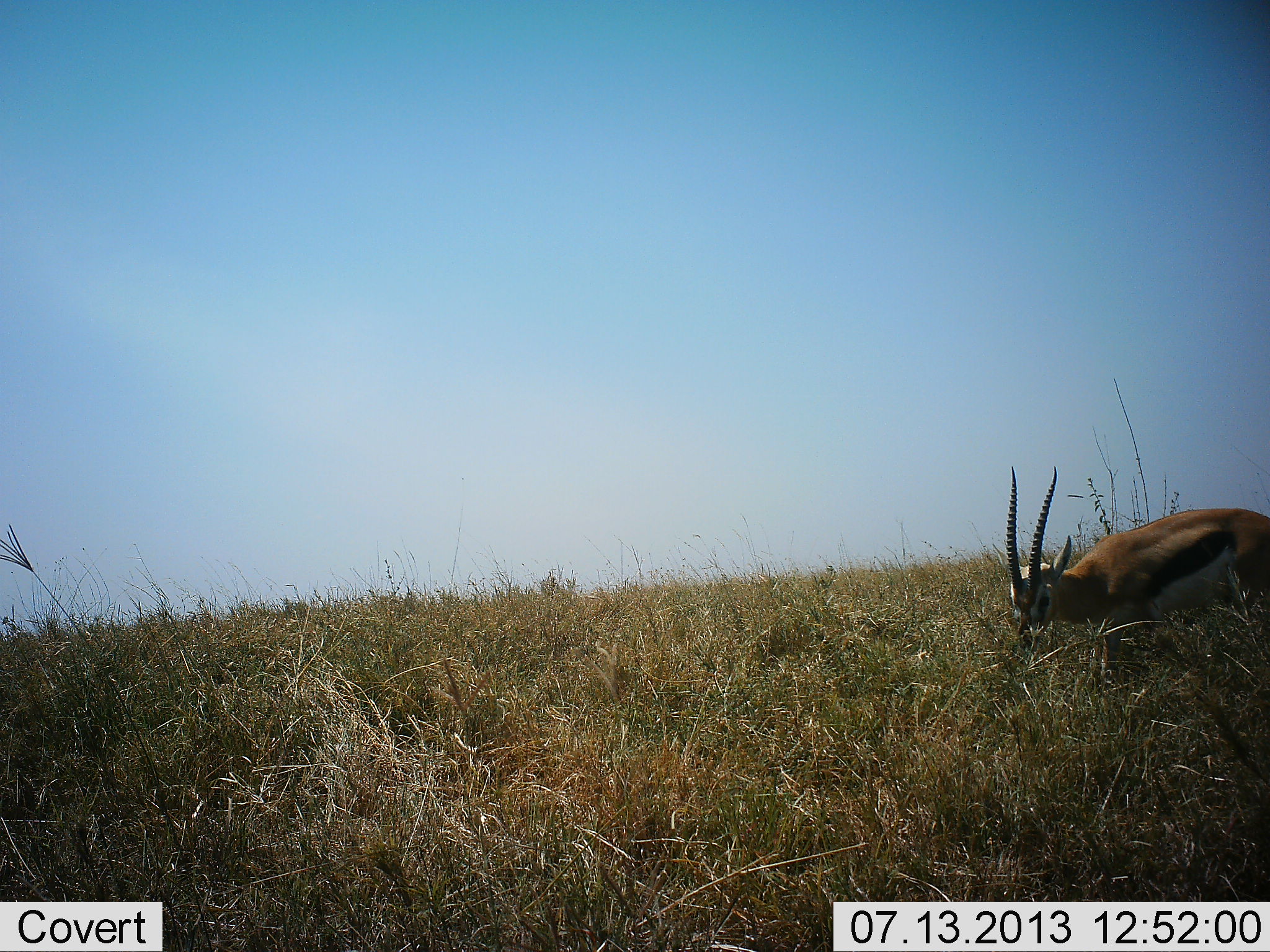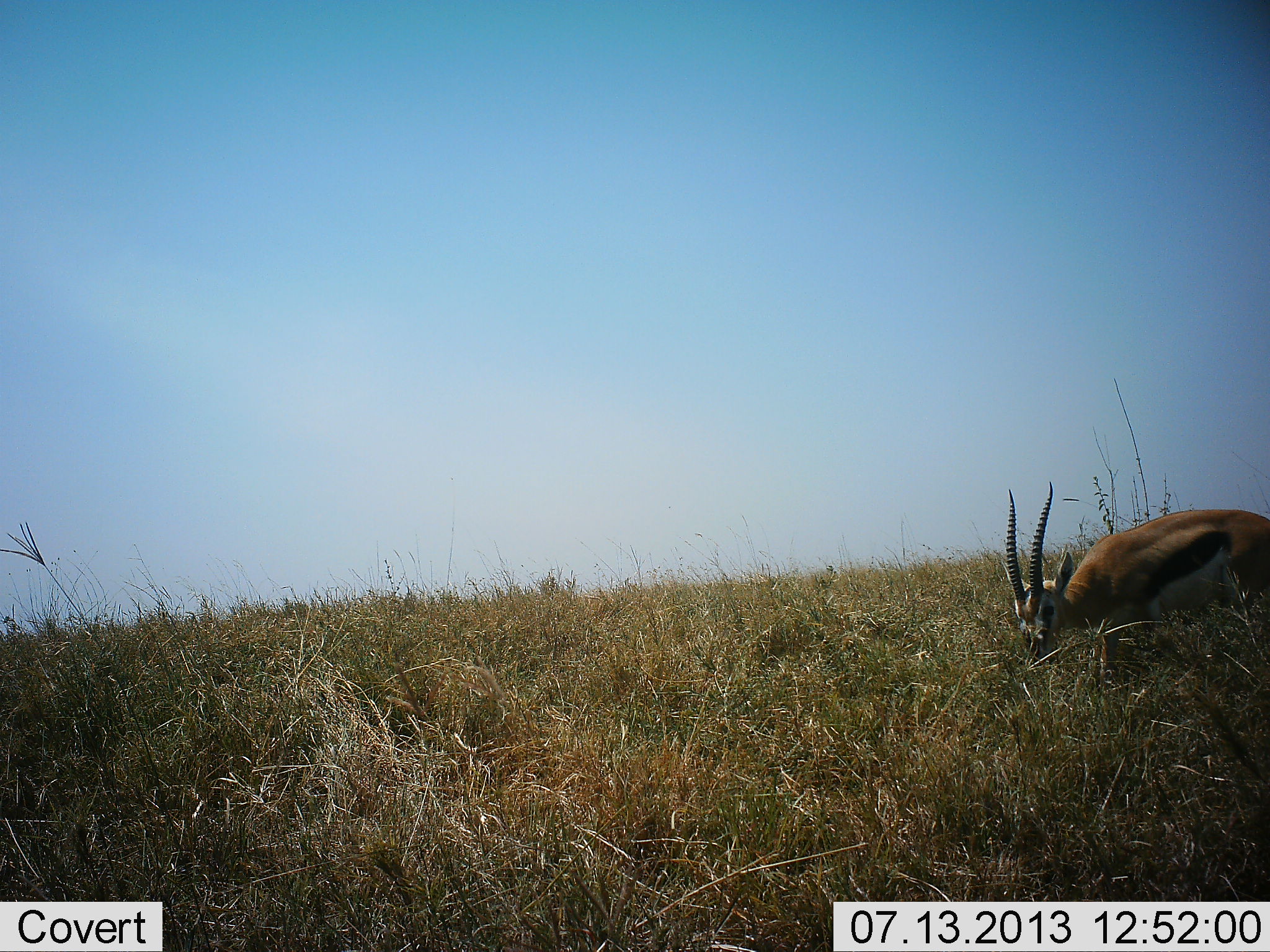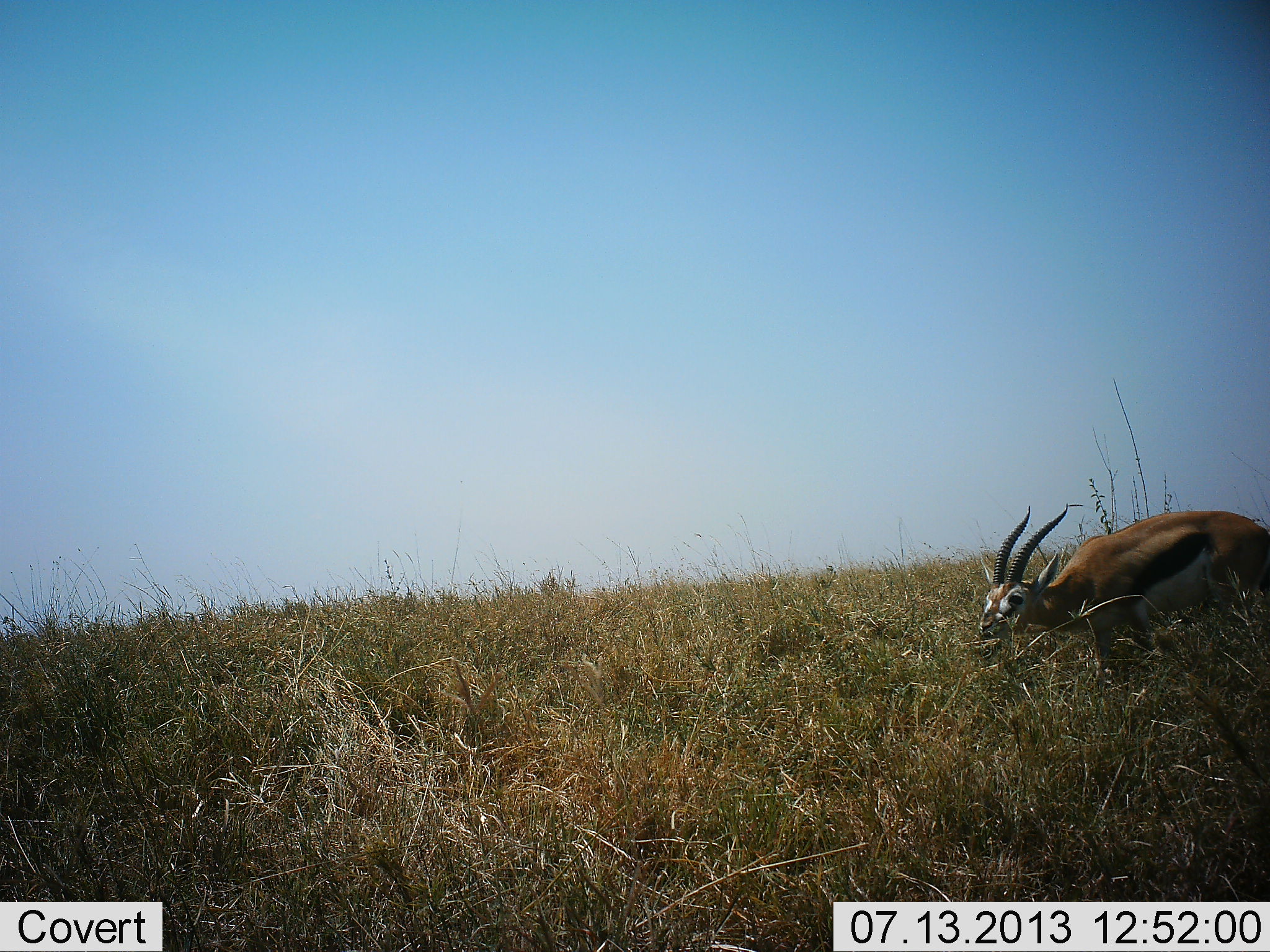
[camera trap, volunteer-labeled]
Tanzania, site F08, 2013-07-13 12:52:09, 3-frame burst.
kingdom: Animalia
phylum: Chordata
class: Mammalia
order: Artiodactyla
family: Bovidae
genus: Eudorcas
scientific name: Eudorcas thomsonii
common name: thomson's gazelle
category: gazellethomsons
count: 1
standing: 40%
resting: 0%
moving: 10%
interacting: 0%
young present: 0%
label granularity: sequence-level